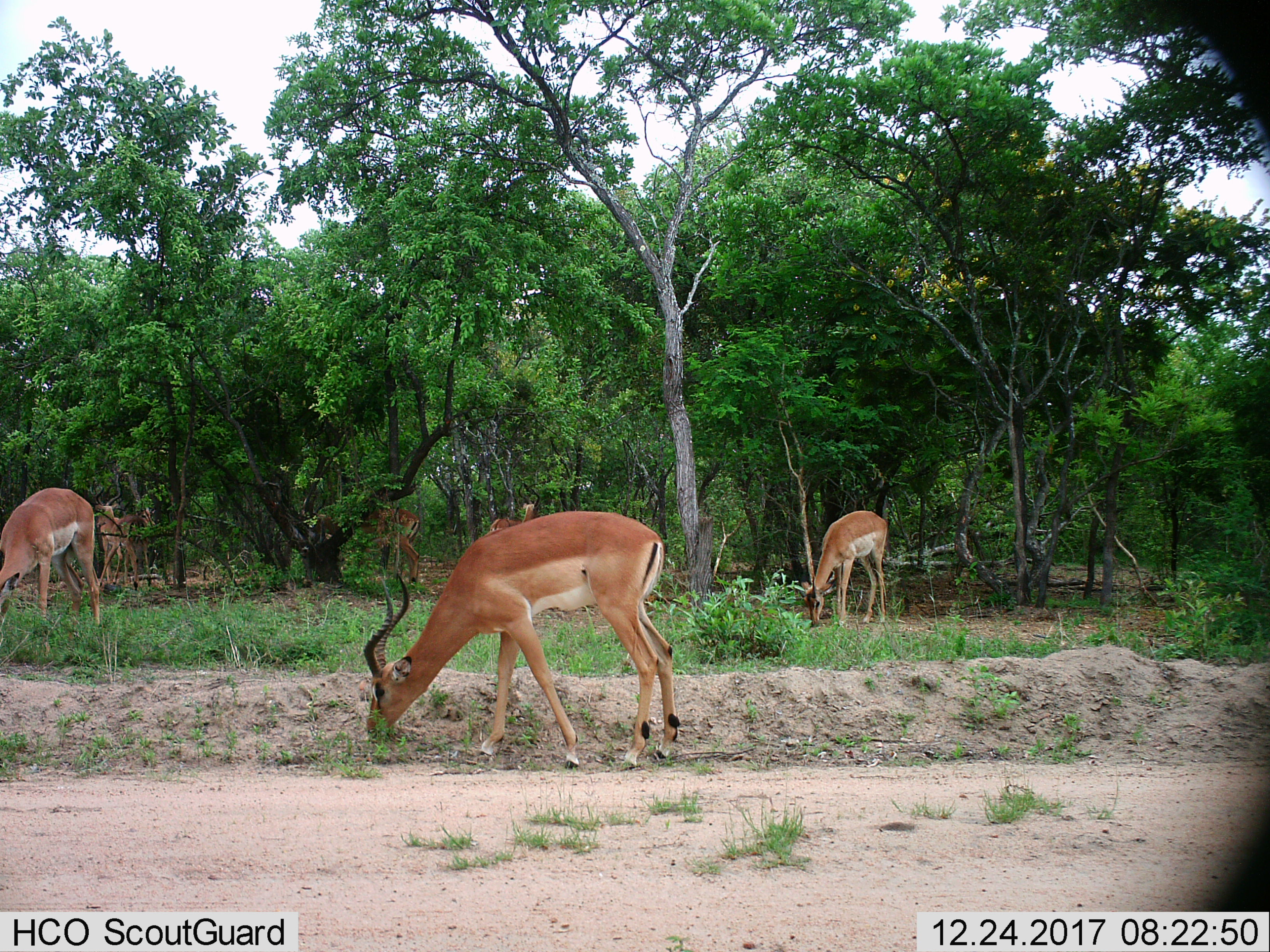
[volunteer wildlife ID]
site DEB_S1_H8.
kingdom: Animalia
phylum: Chordata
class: Mammalia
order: Artiodactyla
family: Bovidae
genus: Aepyceros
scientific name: Aepyceros melampus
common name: impala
Impala (Aepyceros melampus), count 6. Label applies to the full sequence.